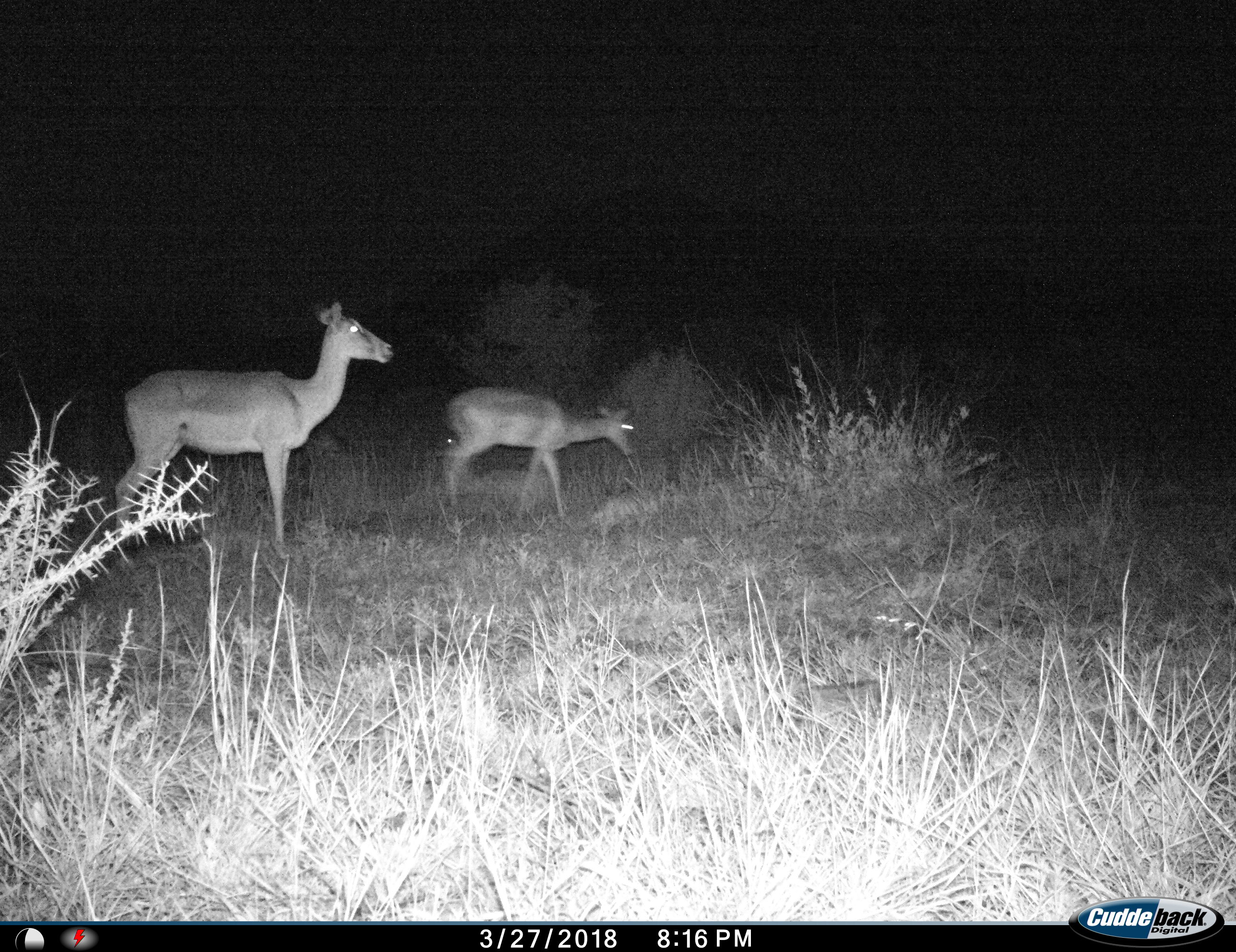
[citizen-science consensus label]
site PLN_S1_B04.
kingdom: Animalia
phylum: Chordata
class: Mammalia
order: Artiodactyla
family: Bovidae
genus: Aepyceros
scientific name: Aepyceros melampus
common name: impala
Impala (Aepyceros melampus), count 2. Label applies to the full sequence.